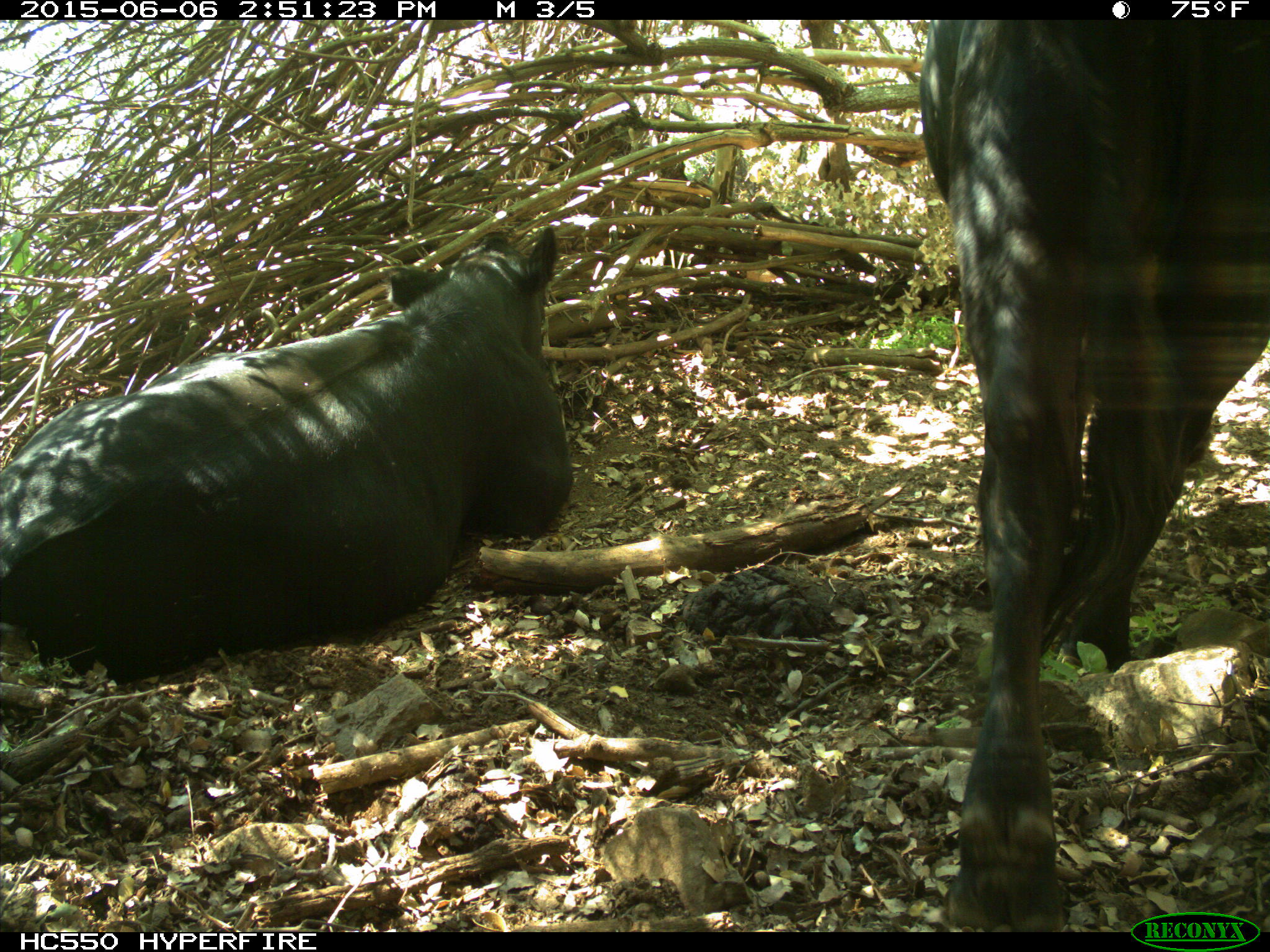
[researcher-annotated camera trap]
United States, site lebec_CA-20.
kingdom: Animalia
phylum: Chordata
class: Mammalia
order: Artiodactyla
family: Bovidae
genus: Bos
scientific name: Bos taurus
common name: domestic cow